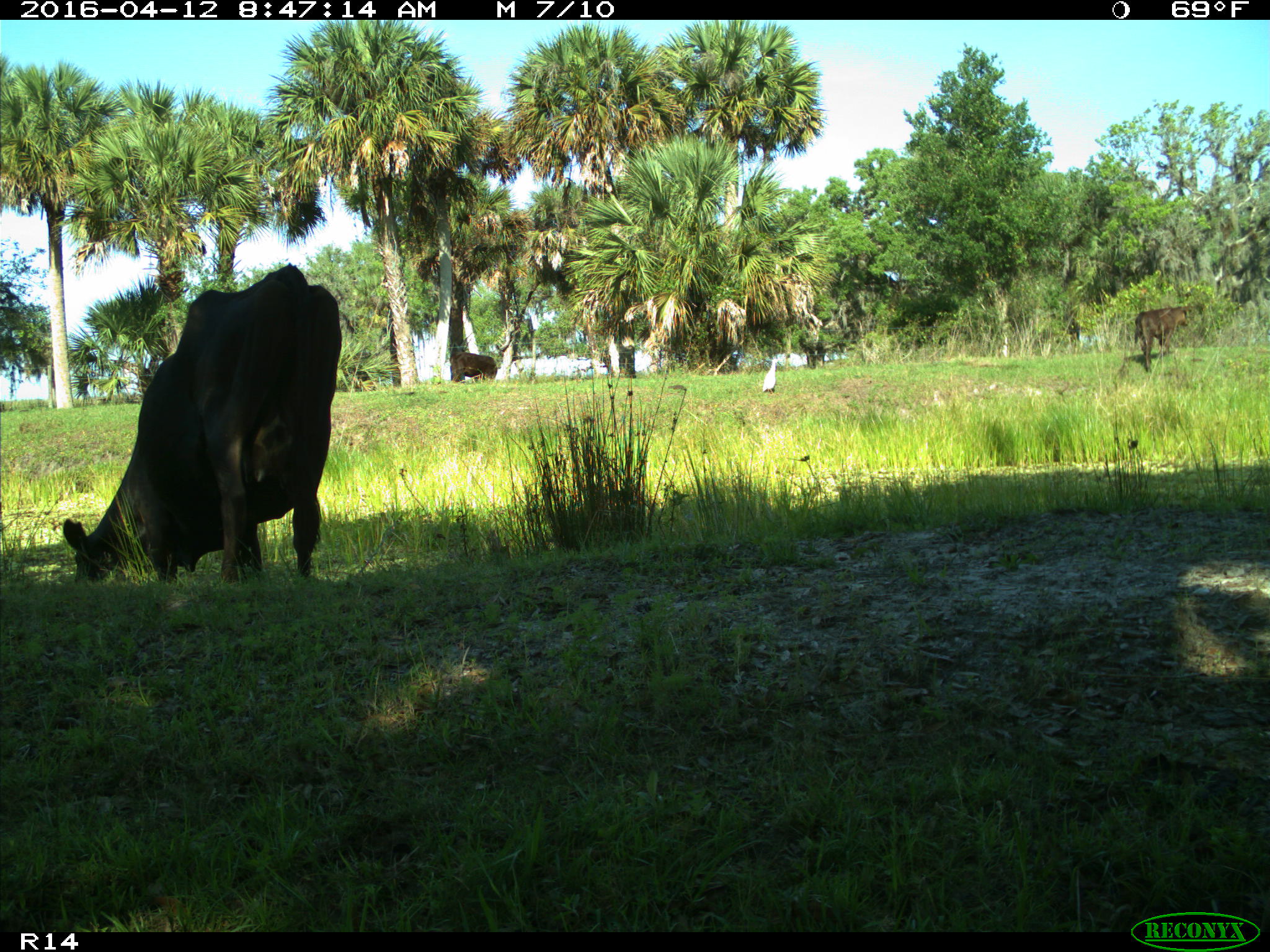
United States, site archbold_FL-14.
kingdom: Animalia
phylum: Chordata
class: Mammalia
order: Artiodactyla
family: Bovidae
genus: Bos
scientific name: Bos taurus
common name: domestic cow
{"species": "Bos taurus (domestic cow)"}